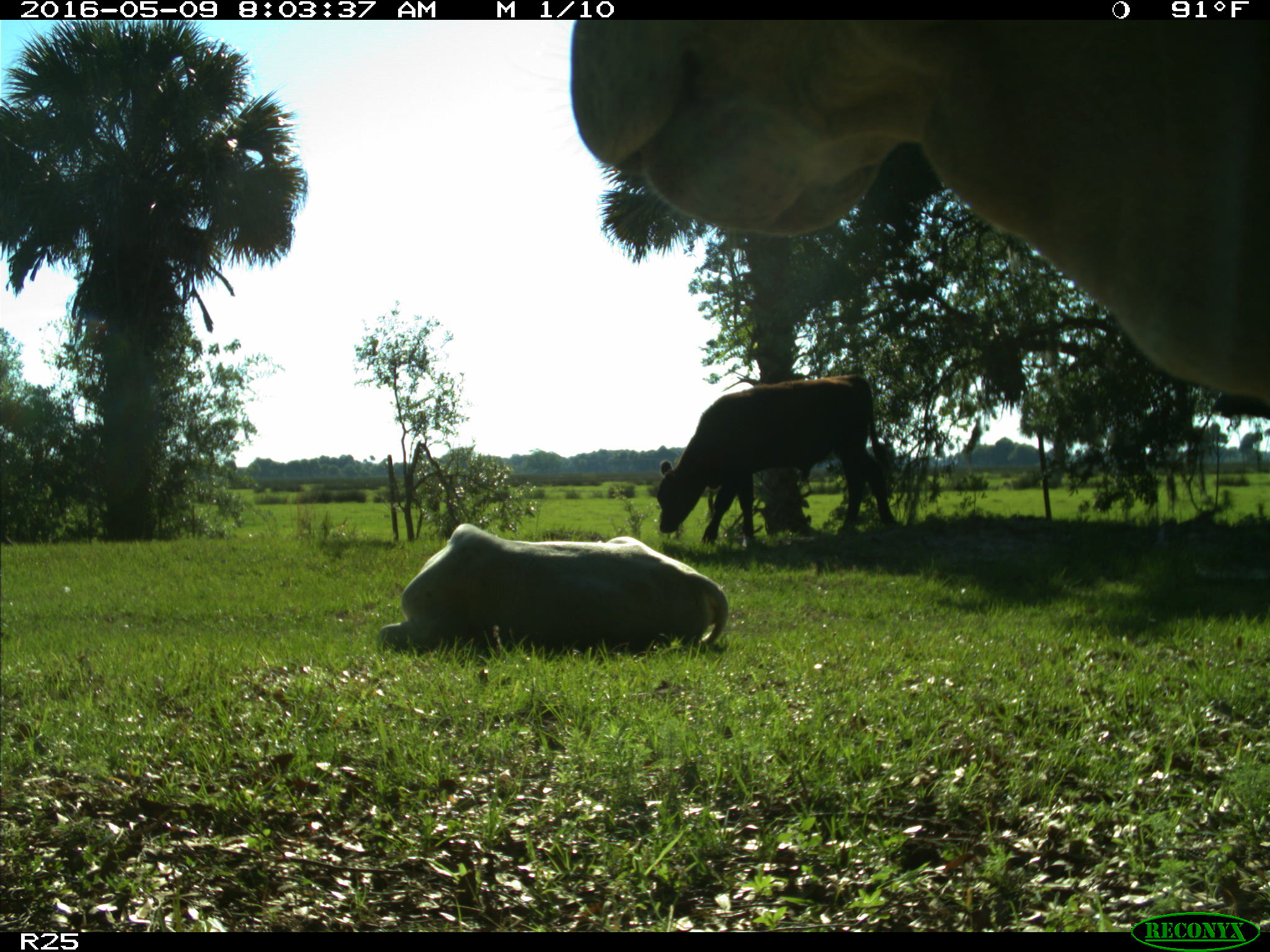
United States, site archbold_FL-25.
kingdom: Animalia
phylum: Chordata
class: Mammalia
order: Artiodactyla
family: Bovidae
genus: Bos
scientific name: Bos taurus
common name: domestic cow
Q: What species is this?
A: Bos taurus (domestic cow).